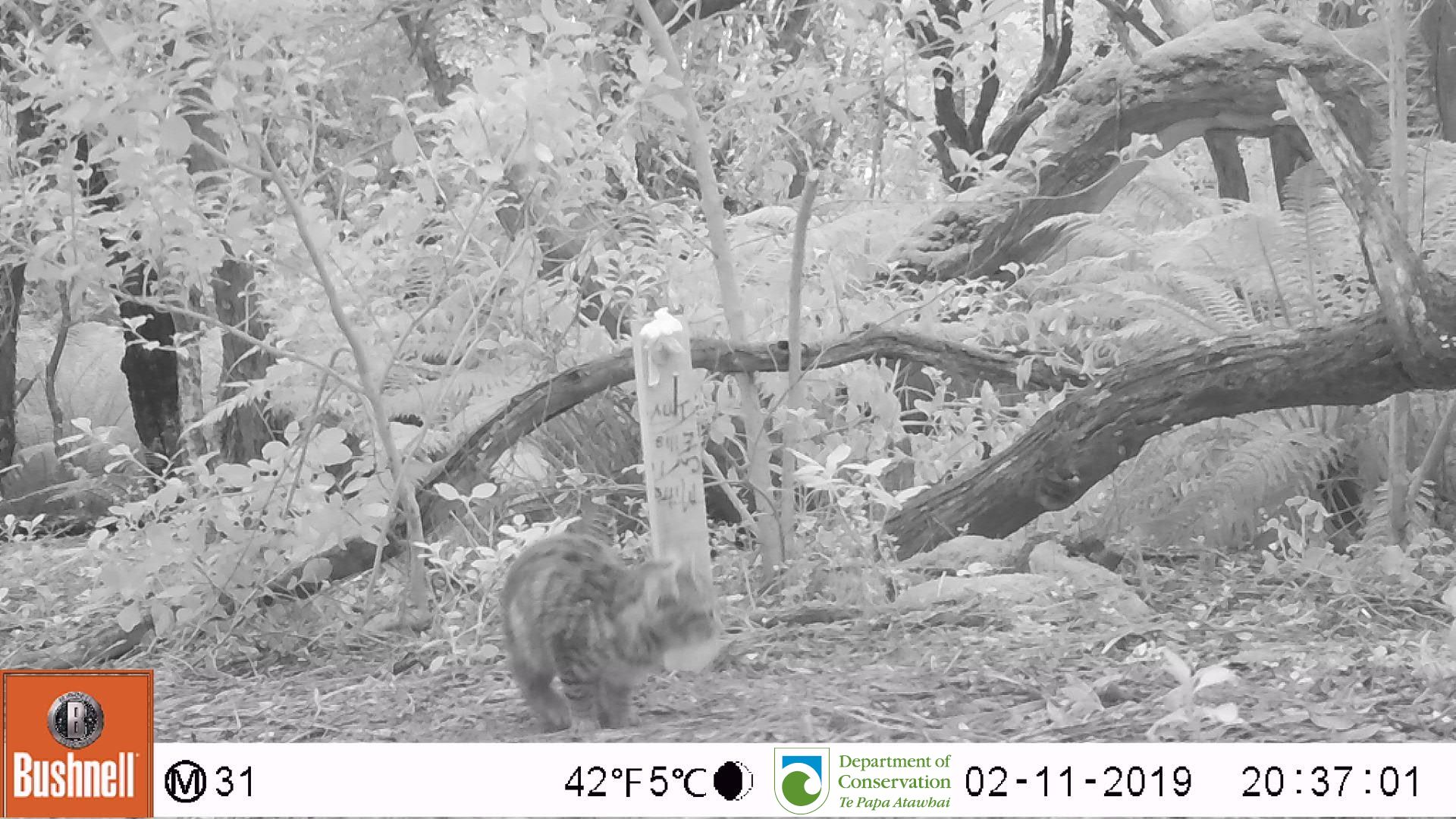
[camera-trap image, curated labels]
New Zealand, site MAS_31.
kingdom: Animalia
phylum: Chordata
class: Mammalia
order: Carnivora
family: Felidae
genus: Felis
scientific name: Felis catus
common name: domestic cat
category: cat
Cat (domestic cat) (Felis catus).